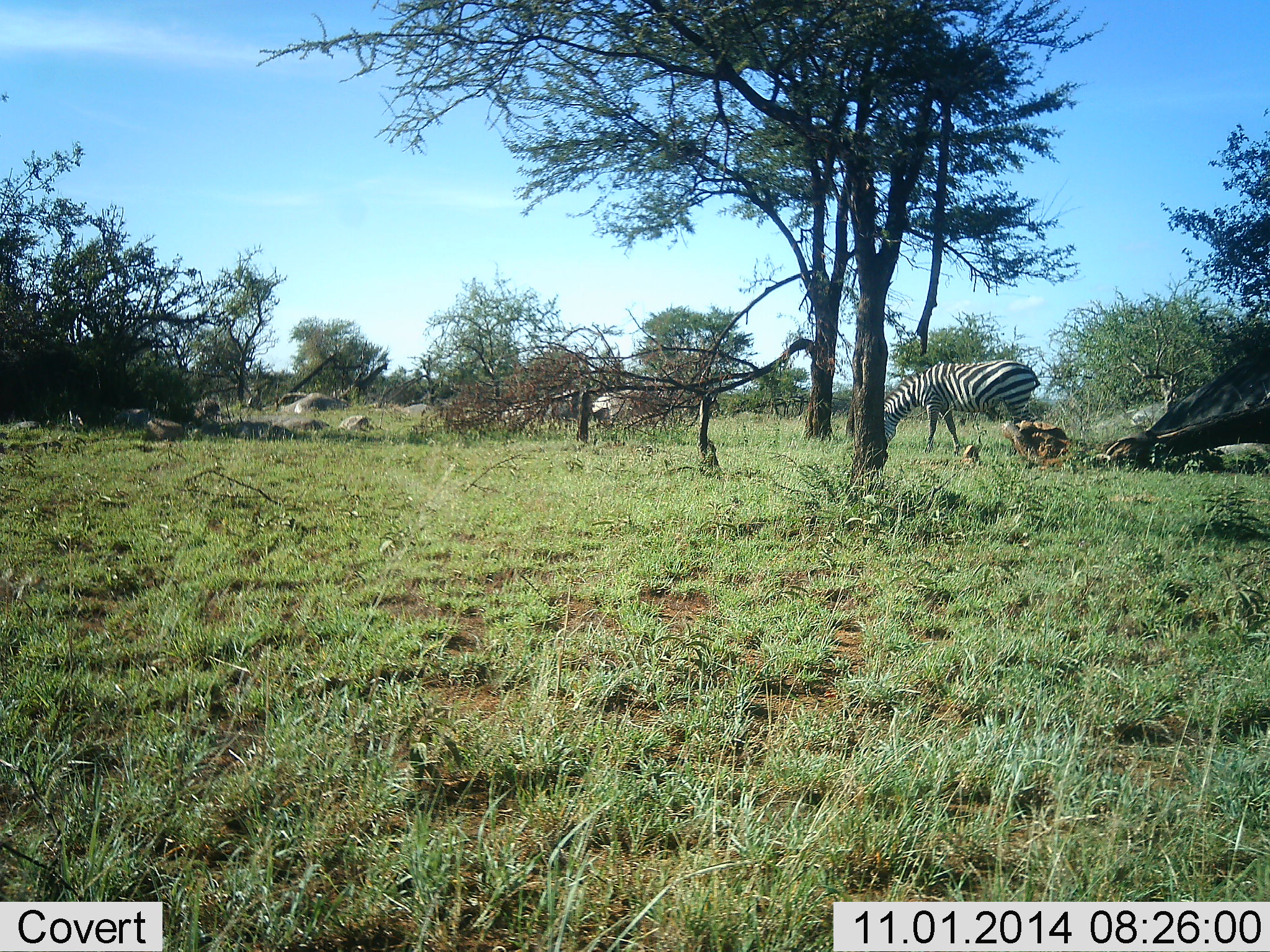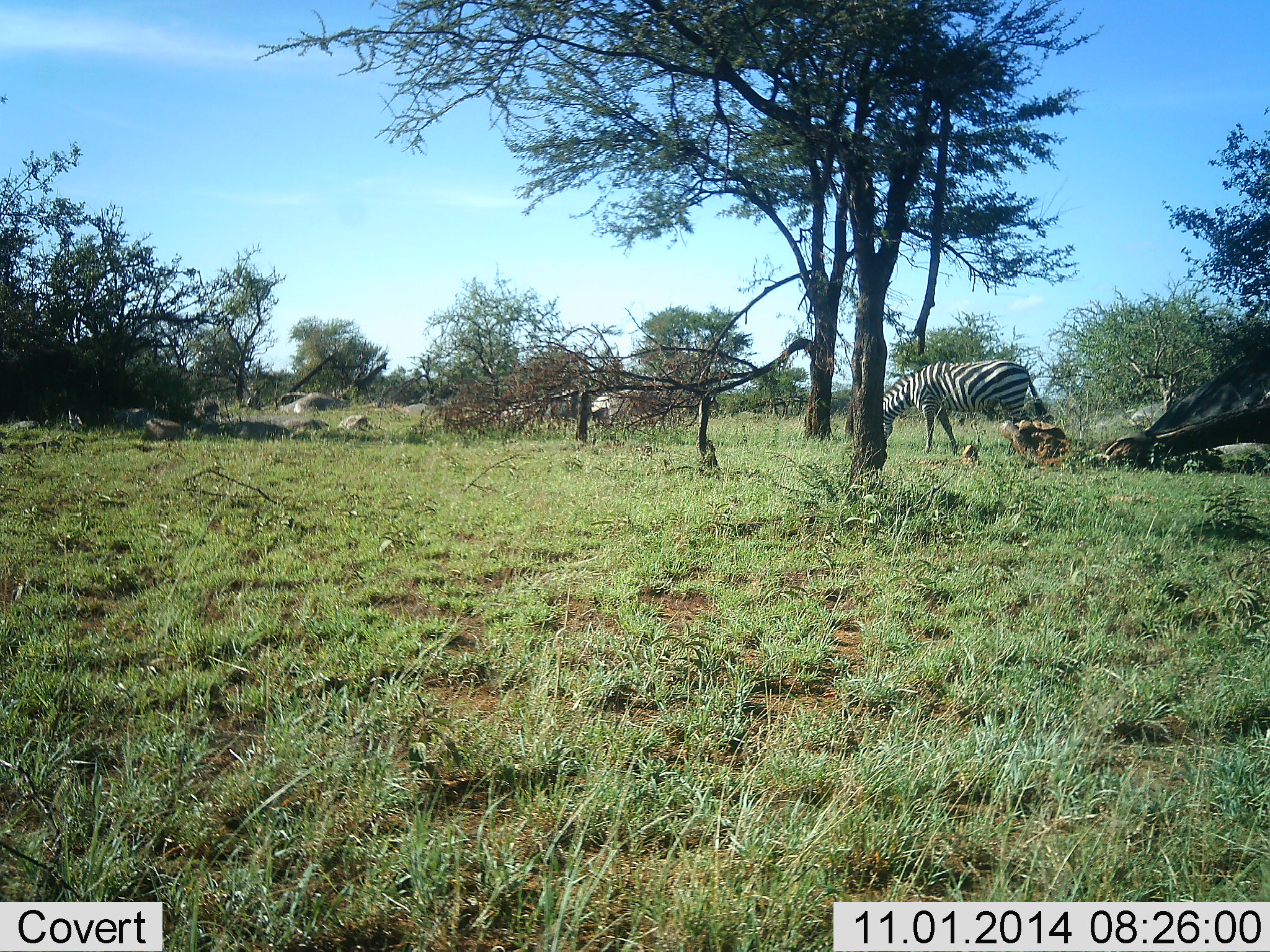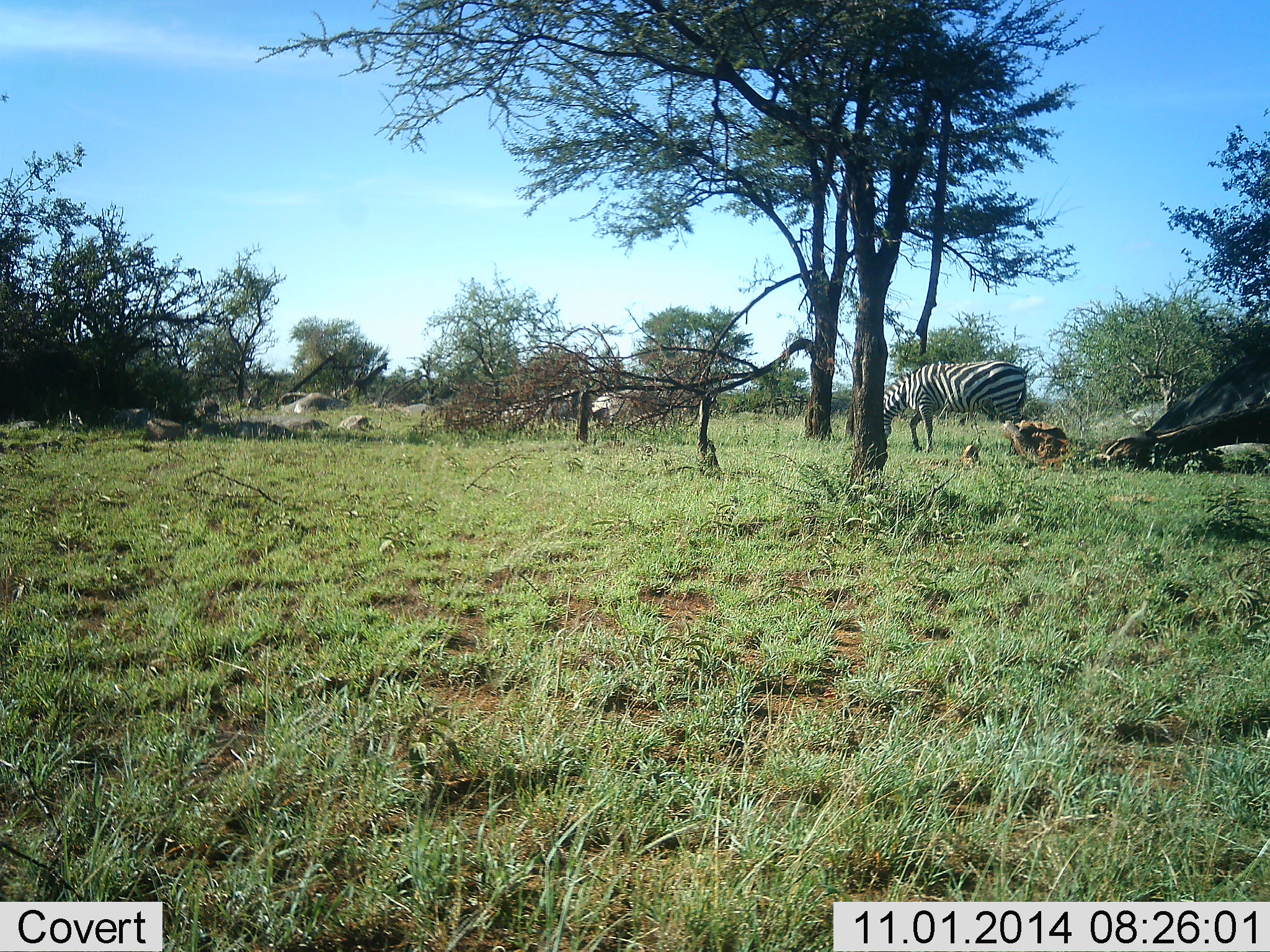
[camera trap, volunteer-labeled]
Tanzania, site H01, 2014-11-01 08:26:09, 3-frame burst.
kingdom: Animalia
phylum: Chordata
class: Mammalia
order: Perissodactyla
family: Equidae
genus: Equus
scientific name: Equus quagga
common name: plains zebra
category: zebra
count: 1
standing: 30%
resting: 0%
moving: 20%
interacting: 0%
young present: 0%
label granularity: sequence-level